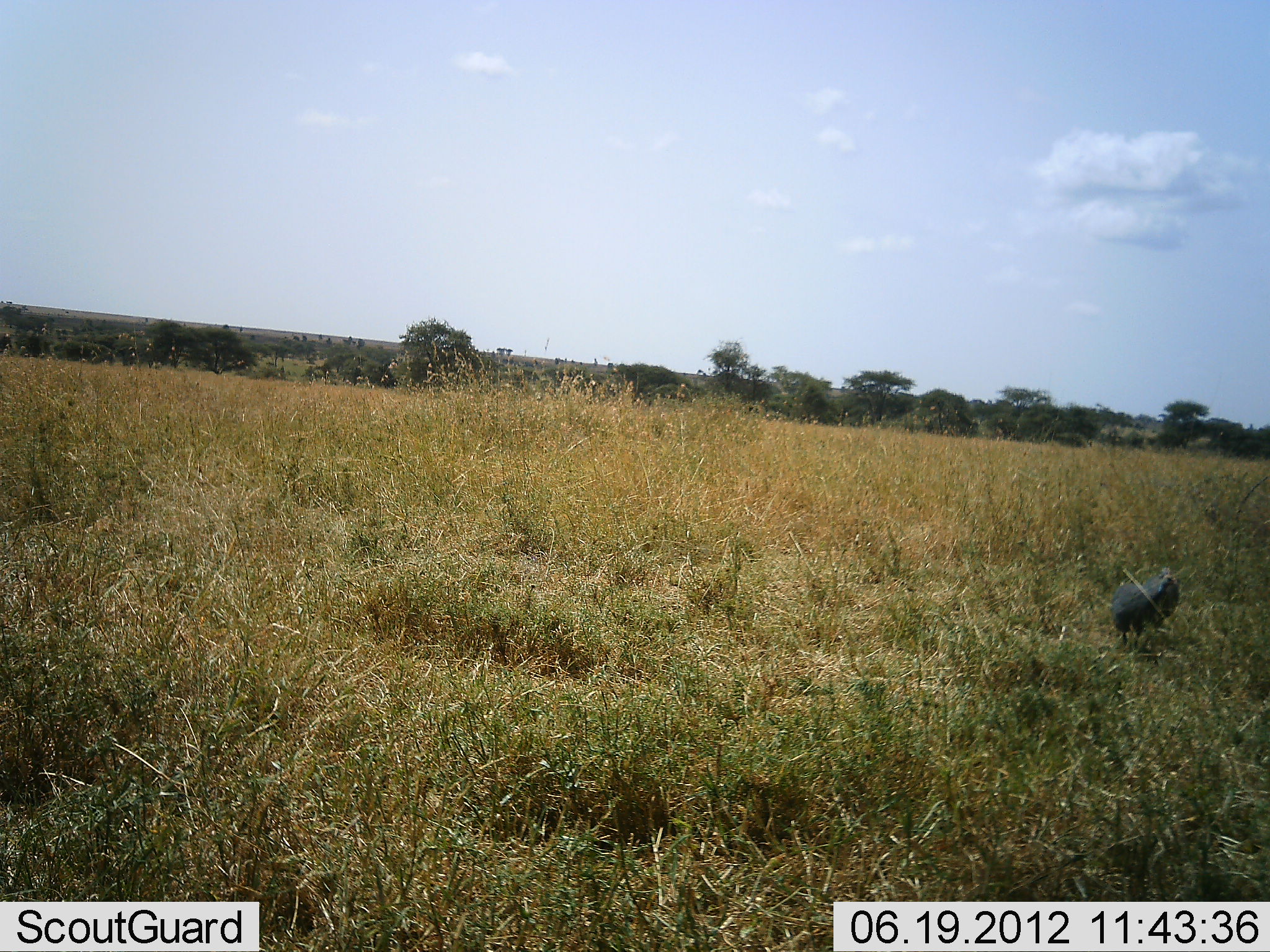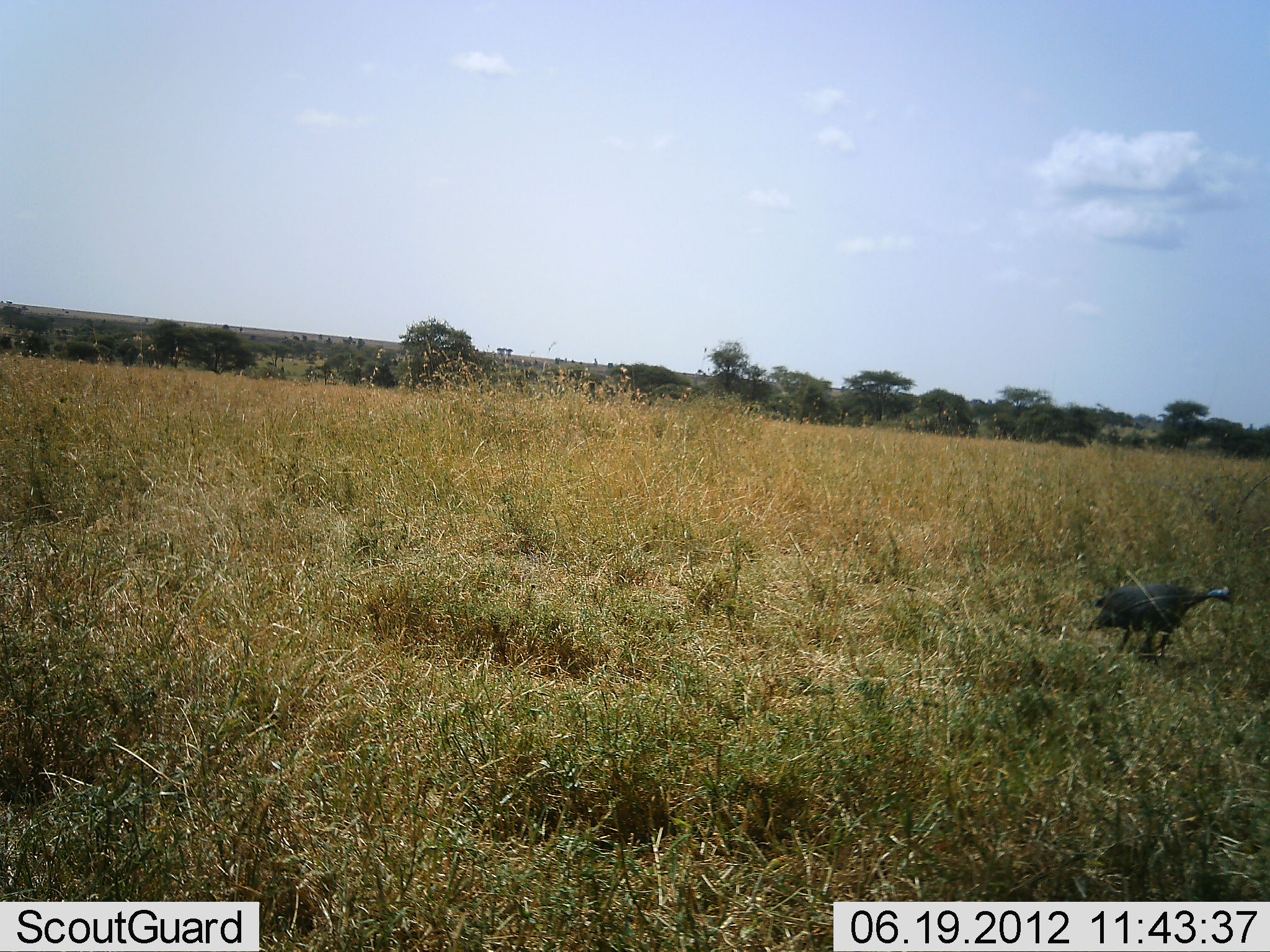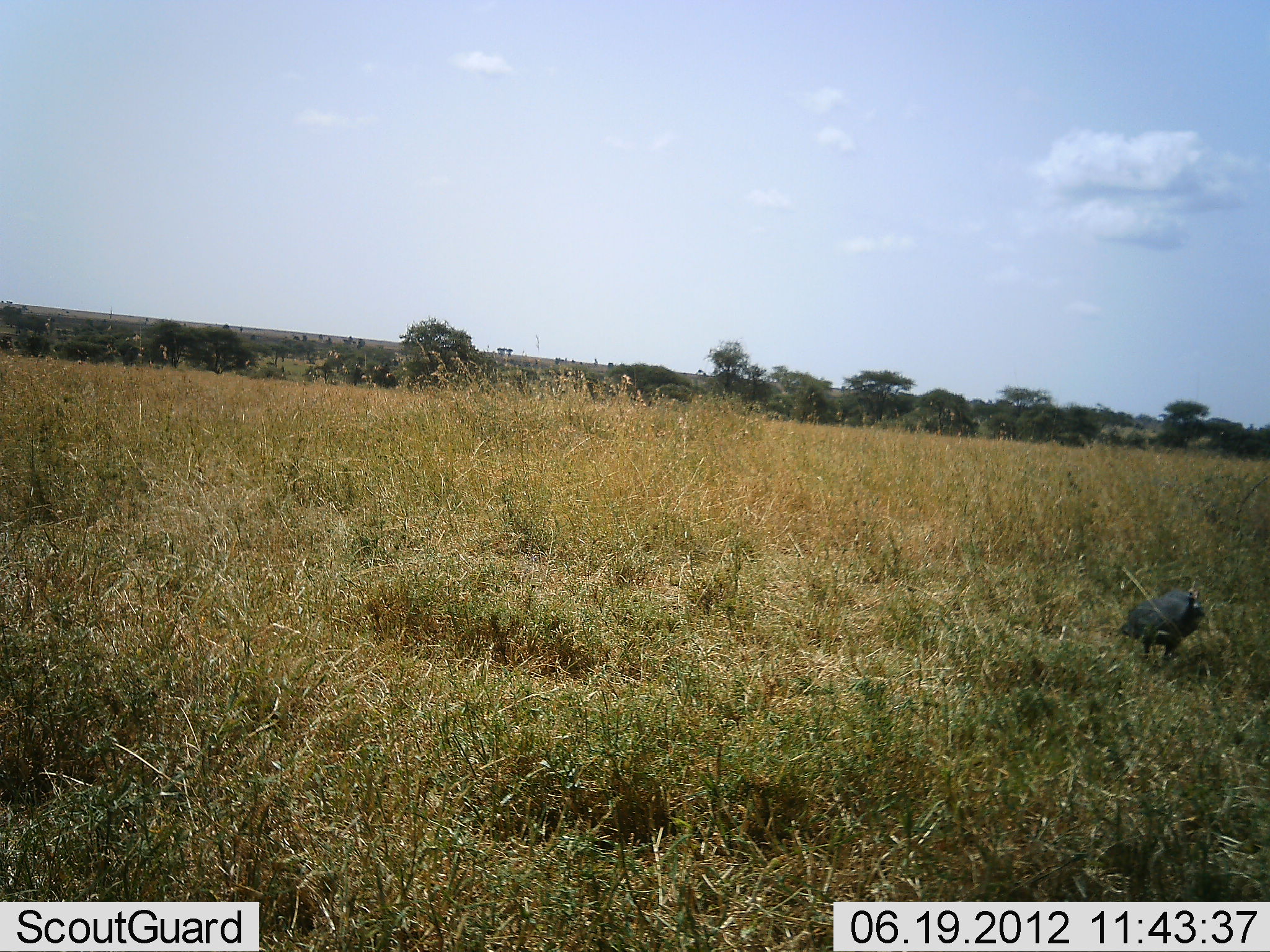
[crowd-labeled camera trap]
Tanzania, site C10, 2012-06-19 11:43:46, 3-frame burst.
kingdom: Animalia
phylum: Chordata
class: Aves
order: Galliformes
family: Numididae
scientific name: Numididae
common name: guinea fowl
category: guineafowl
Guineafowl (guinea fowl) (Numididae), count 1. Behavior (volunteer vote fractions): standing 0%, resting 0%, moving 90%, interacting 0%. Young present (vote fraction): 0%. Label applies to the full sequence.